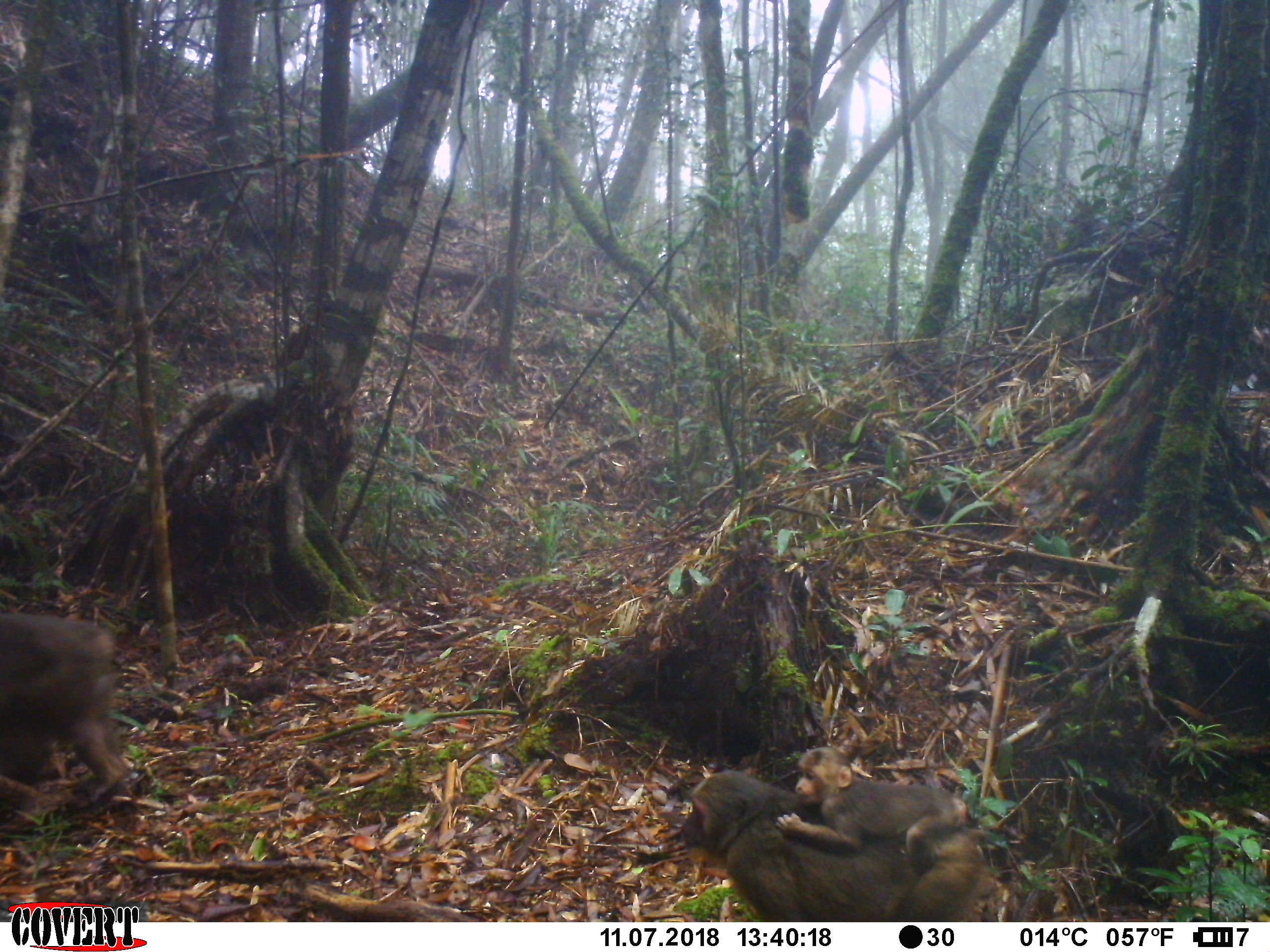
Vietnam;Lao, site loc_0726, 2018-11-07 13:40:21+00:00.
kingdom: Animalia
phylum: Chordata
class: Mammalia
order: Primates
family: Cercopithecidae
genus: Macaca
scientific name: Macaca arctoides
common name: stump-tailed macaque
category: stump tailed macaque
Stump tailed macaque (stump-tailed macaque) (Macaca arctoides). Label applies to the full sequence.